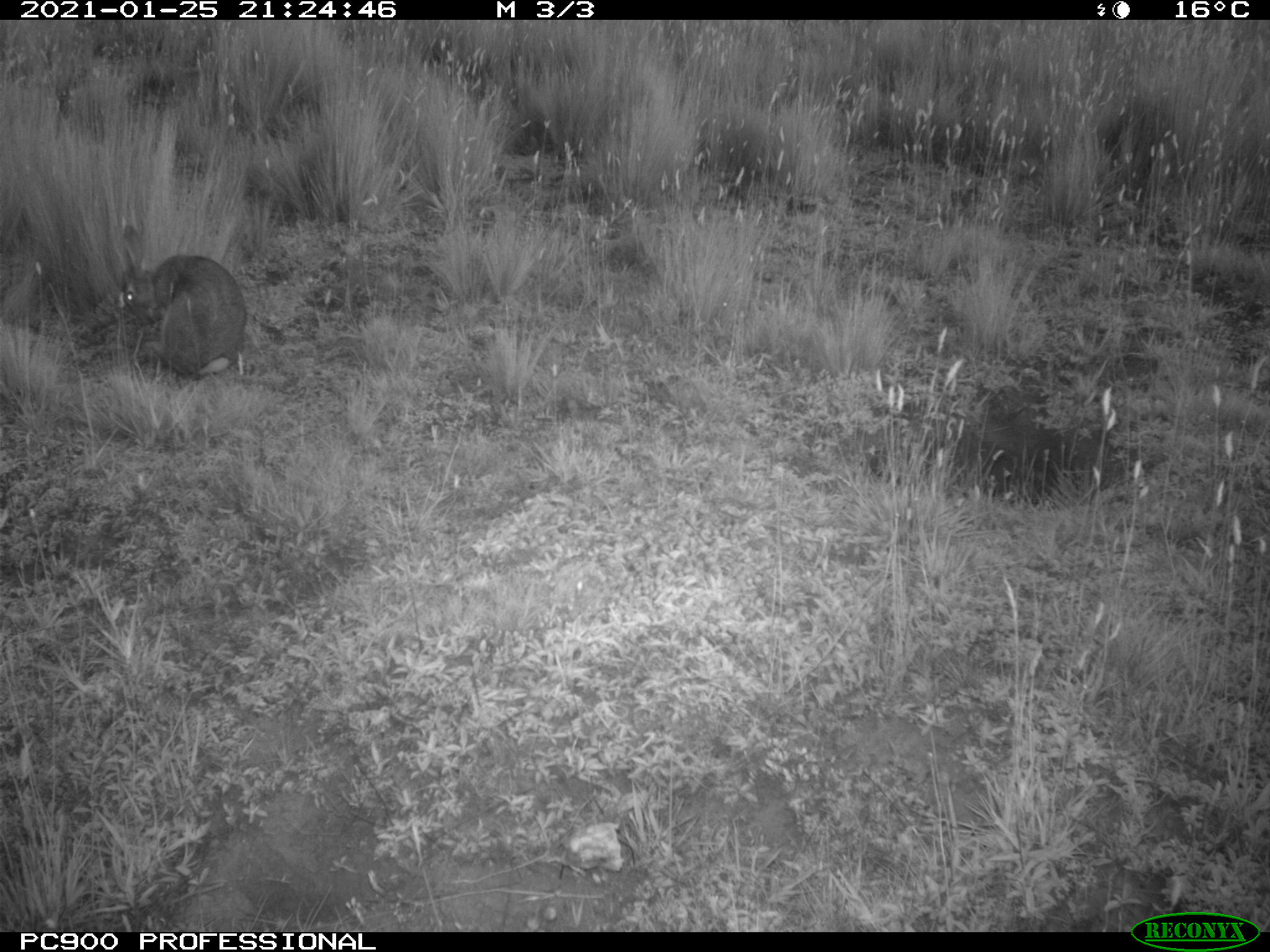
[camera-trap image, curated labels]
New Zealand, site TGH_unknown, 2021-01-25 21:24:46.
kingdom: Animalia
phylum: Chordata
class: Mammalia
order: Lagomorpha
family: Leporidae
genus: Oryctolagus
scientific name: Oryctolagus cuniculus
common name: european rabbit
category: rabbit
Rabbit (european rabbit) (Oryctolagus cuniculus).